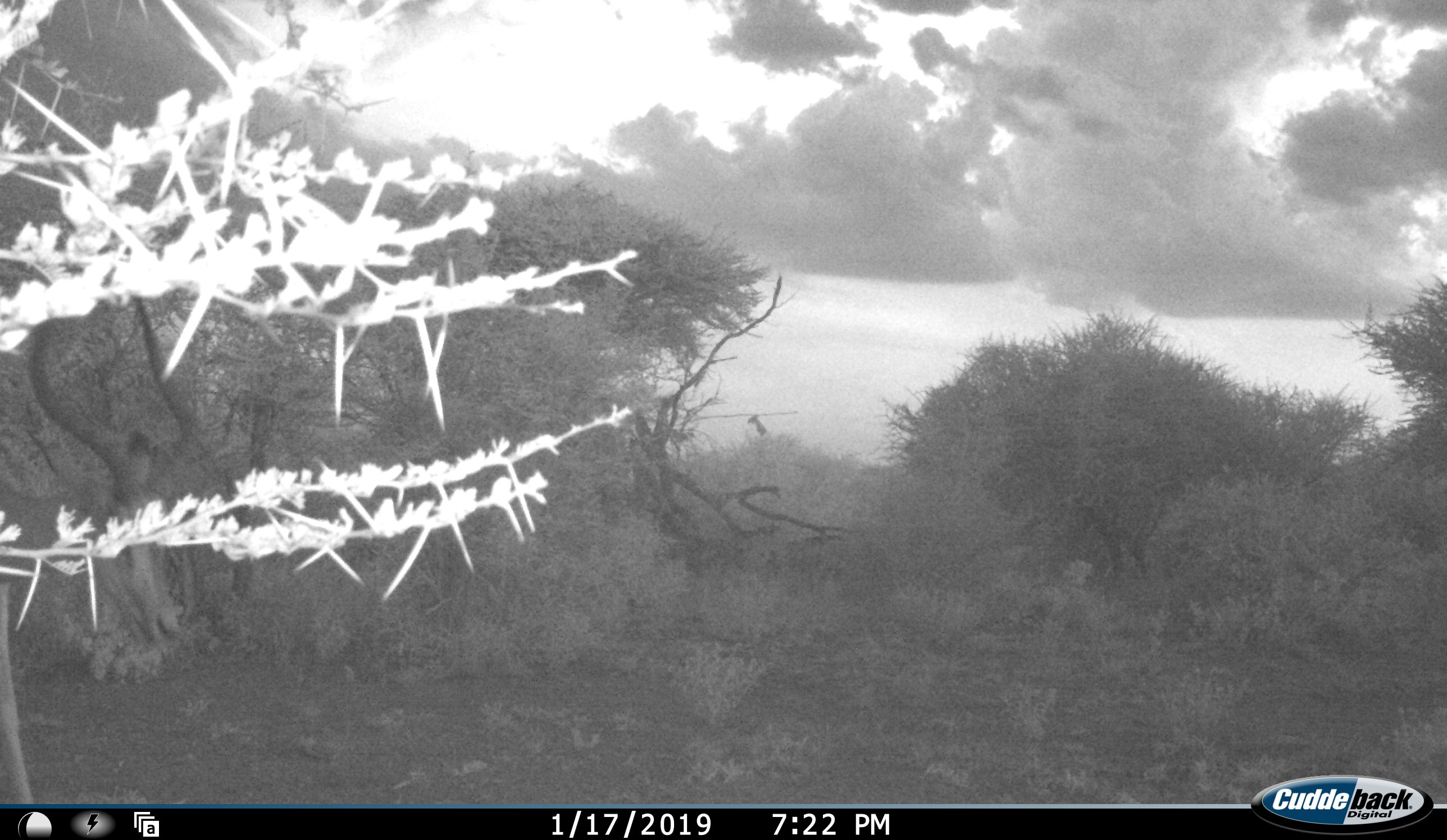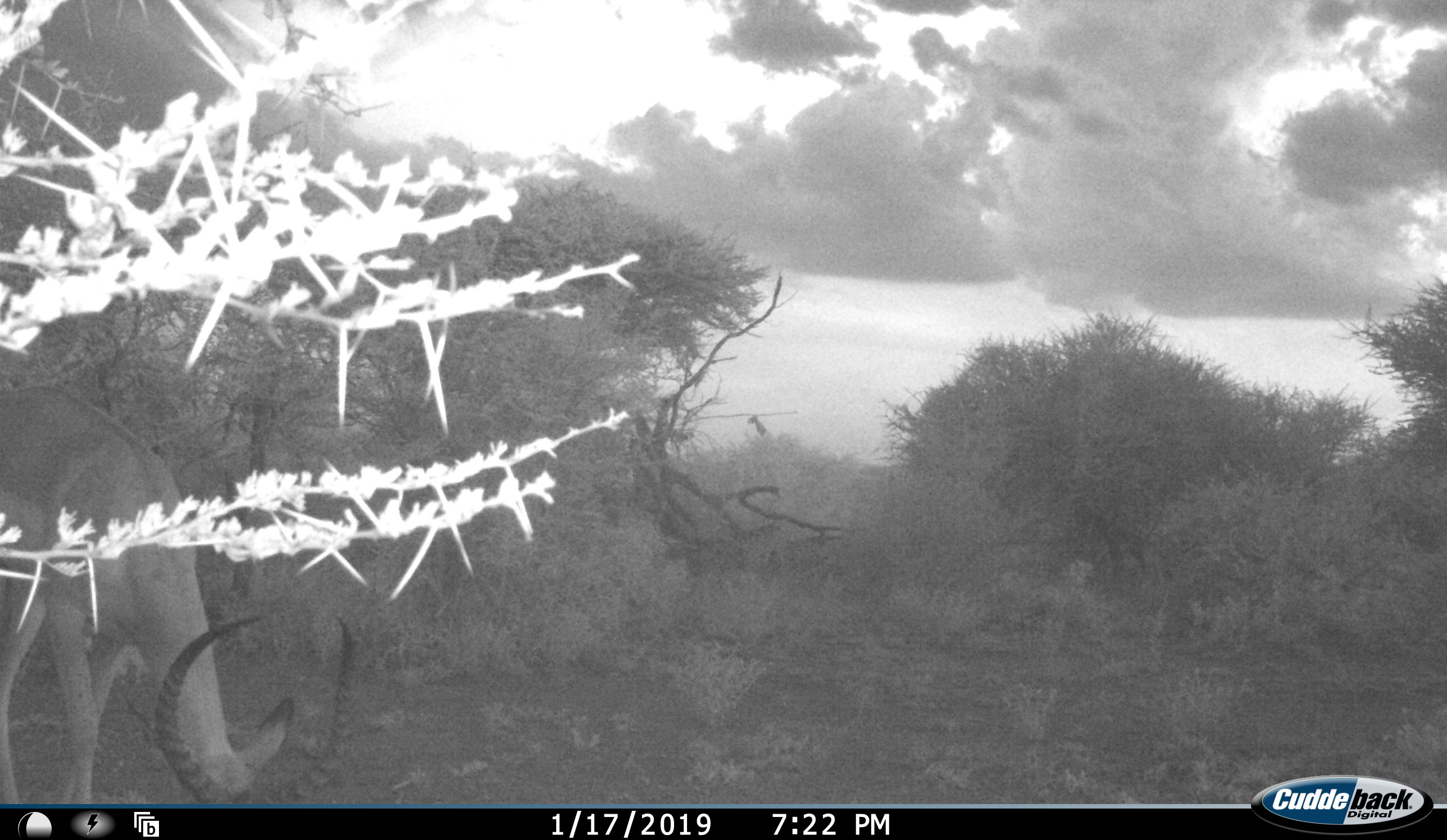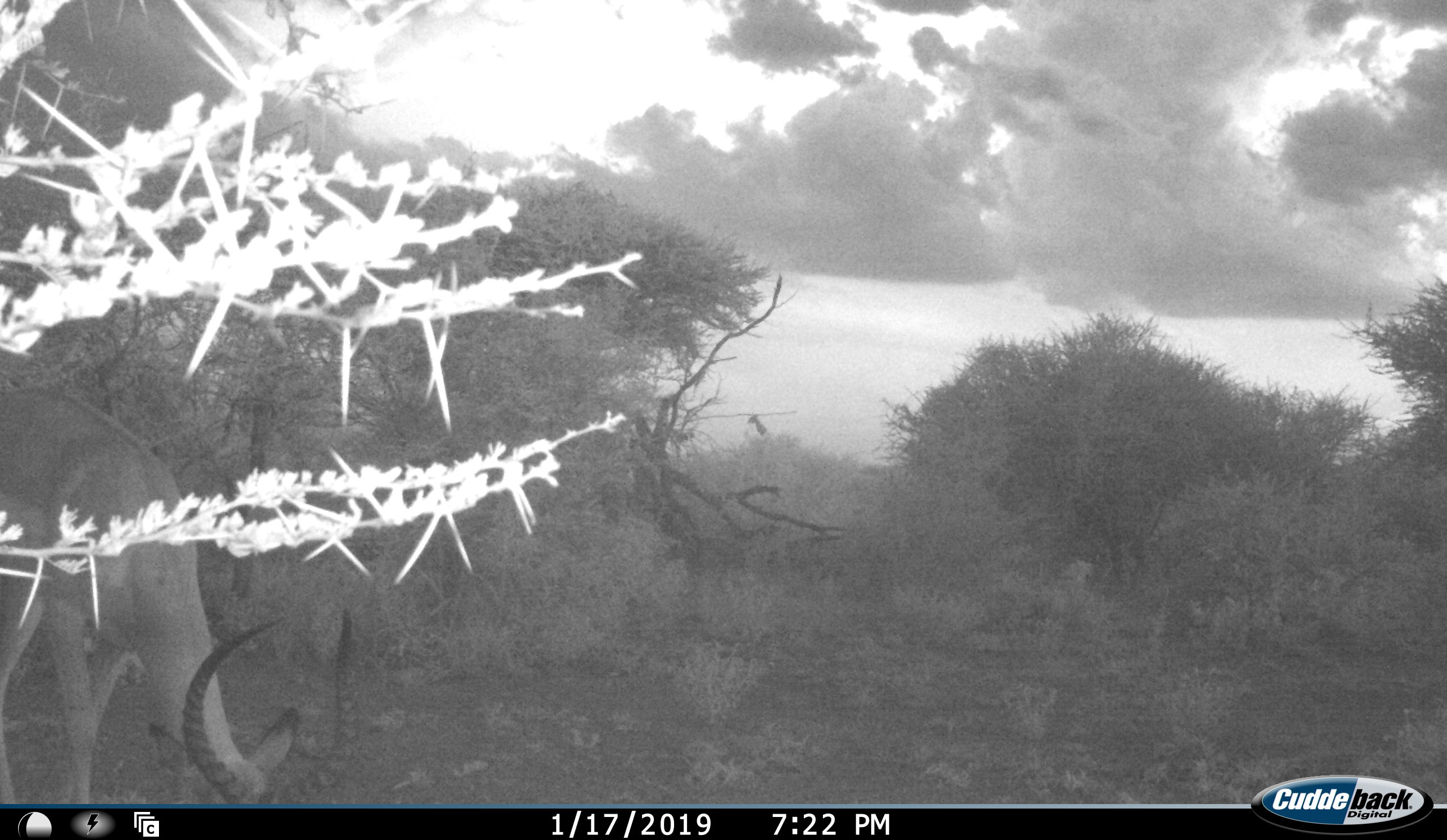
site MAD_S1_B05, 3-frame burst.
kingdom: Animalia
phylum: Chordata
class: Mammalia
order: Artiodactyla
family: Bovidae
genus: Aepyceros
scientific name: Aepyceros melampus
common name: impala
Impala (Aepyceros melampus), count 1. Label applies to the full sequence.